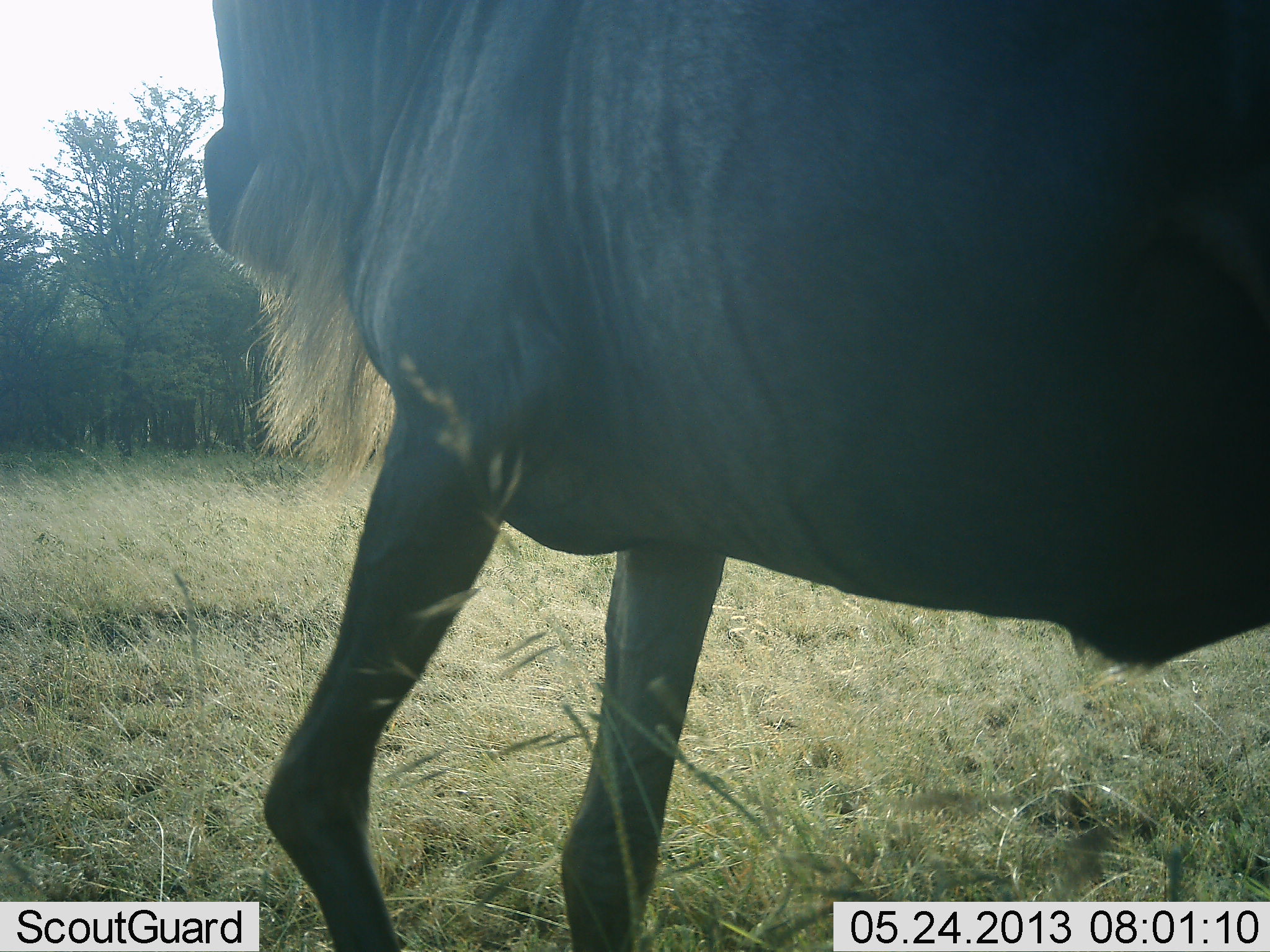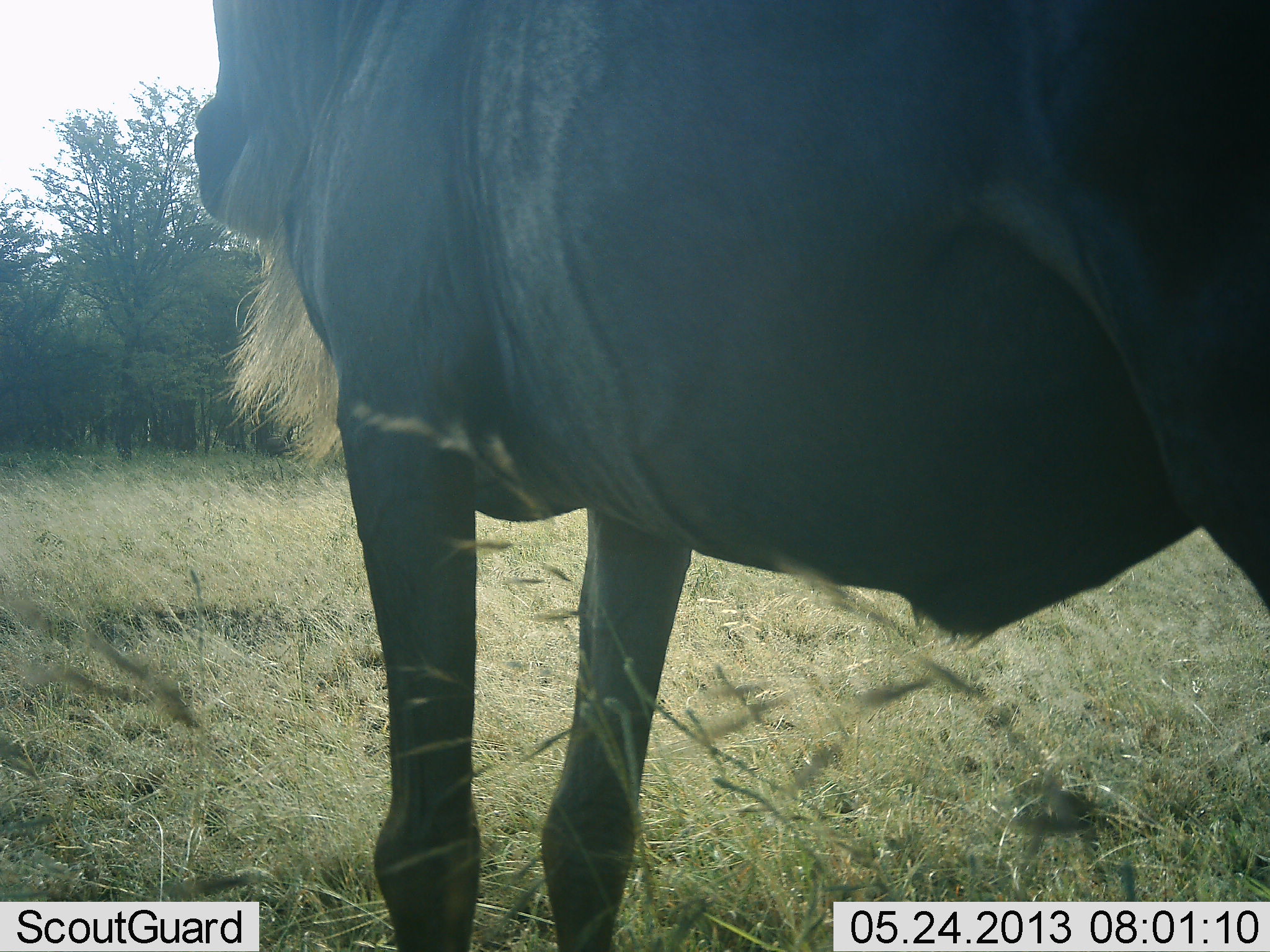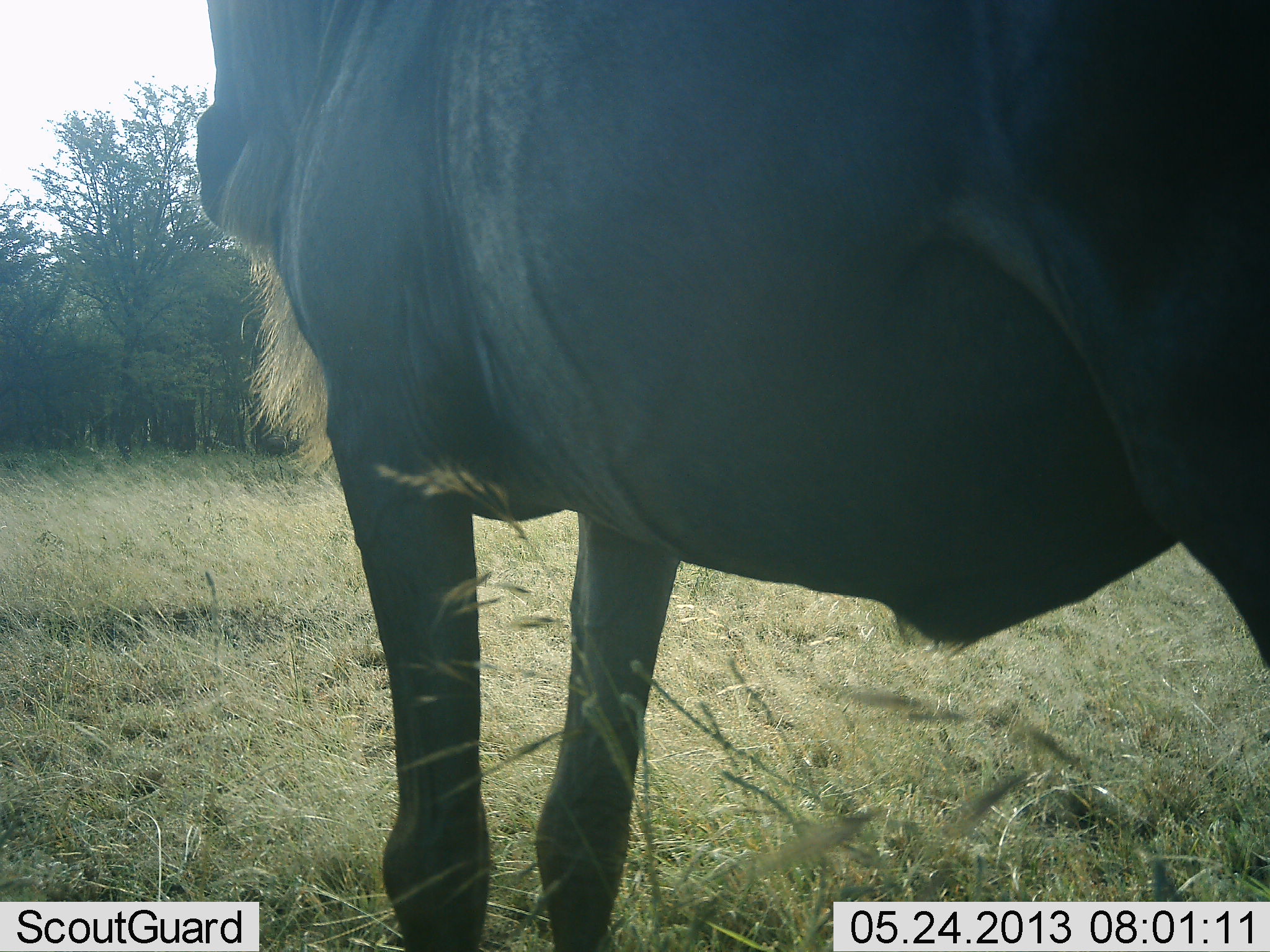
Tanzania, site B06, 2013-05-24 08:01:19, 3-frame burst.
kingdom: Animalia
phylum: Chordata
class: Mammalia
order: Artiodactyla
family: Bovidae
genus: Connochaetes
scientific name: Connochaetes taurinus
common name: blue wildebeest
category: wildebeest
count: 1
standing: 100%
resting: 0%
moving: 0%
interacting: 0%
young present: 0%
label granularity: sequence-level